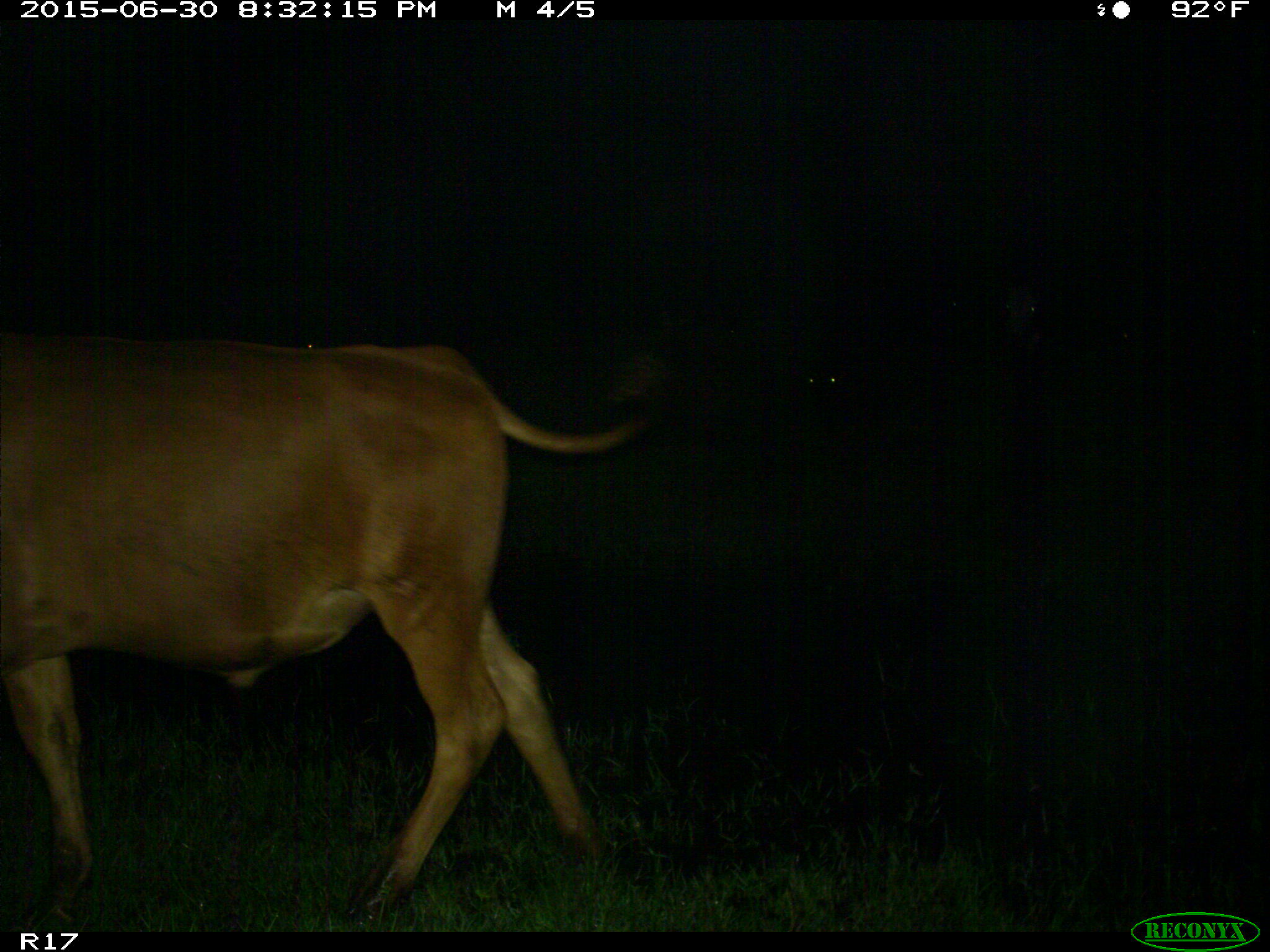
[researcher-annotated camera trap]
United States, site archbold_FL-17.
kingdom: Animalia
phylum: Chordata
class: Mammalia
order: Artiodactyla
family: Bovidae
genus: Bos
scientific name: Bos taurus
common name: domestic cow